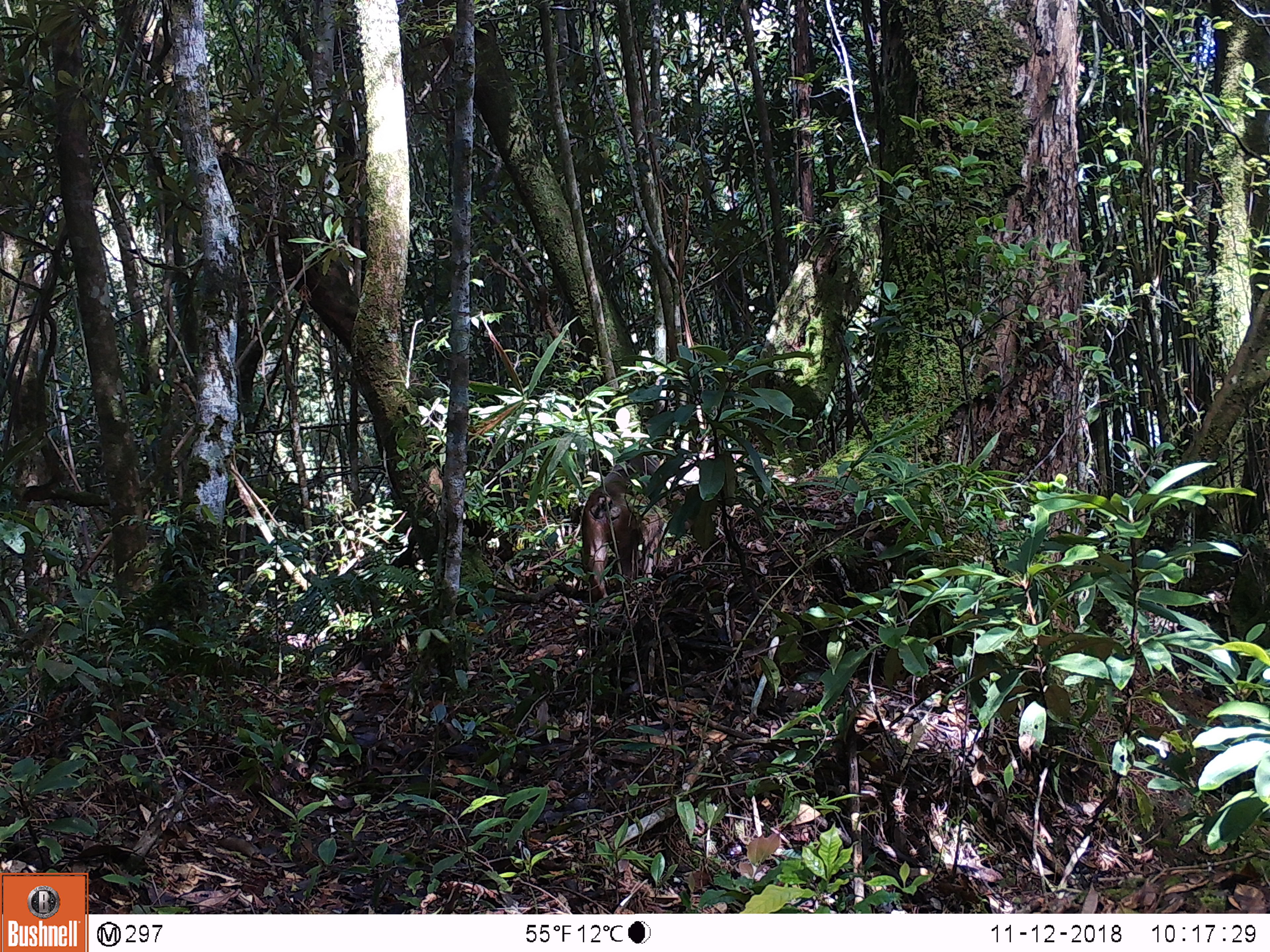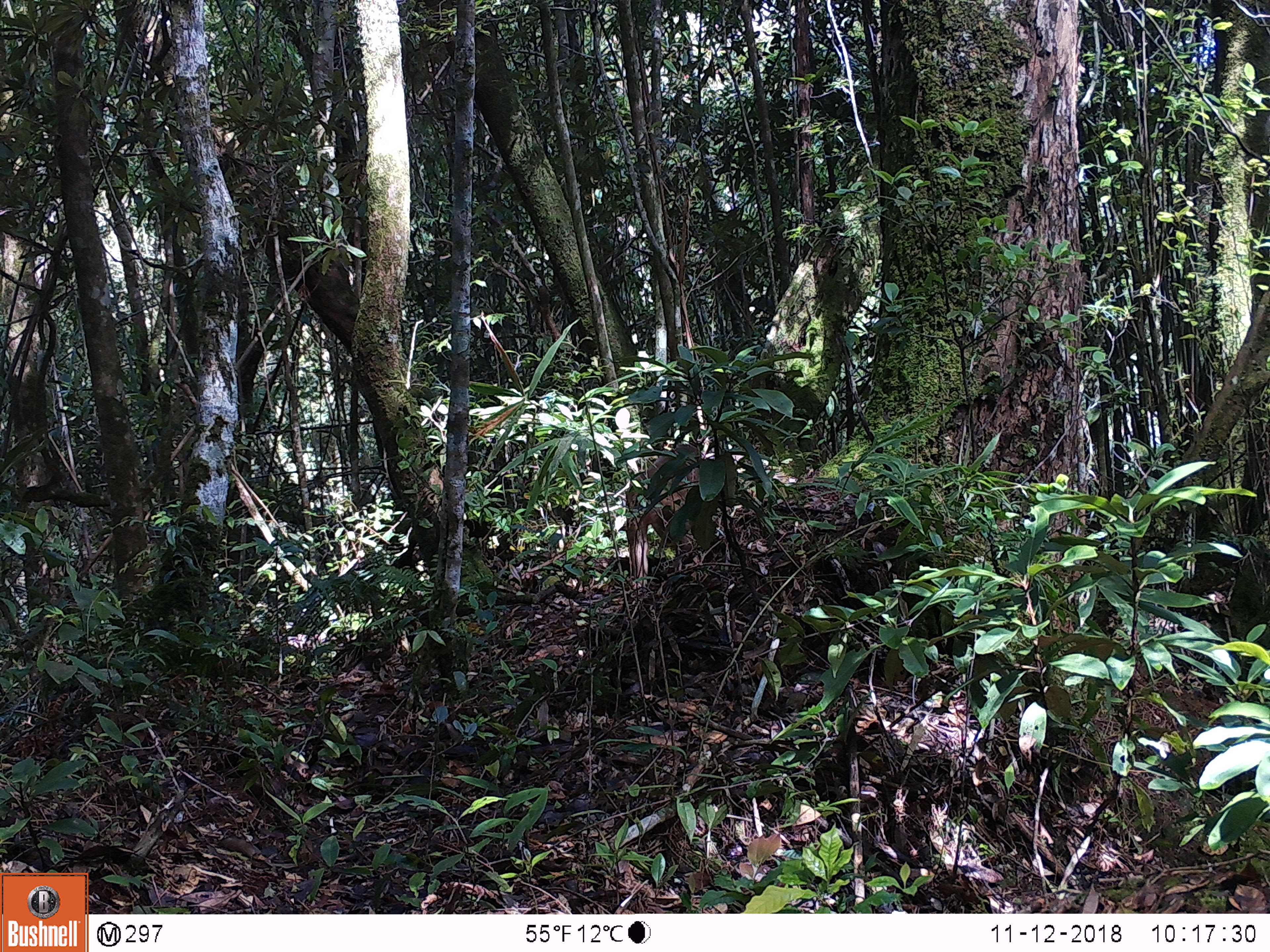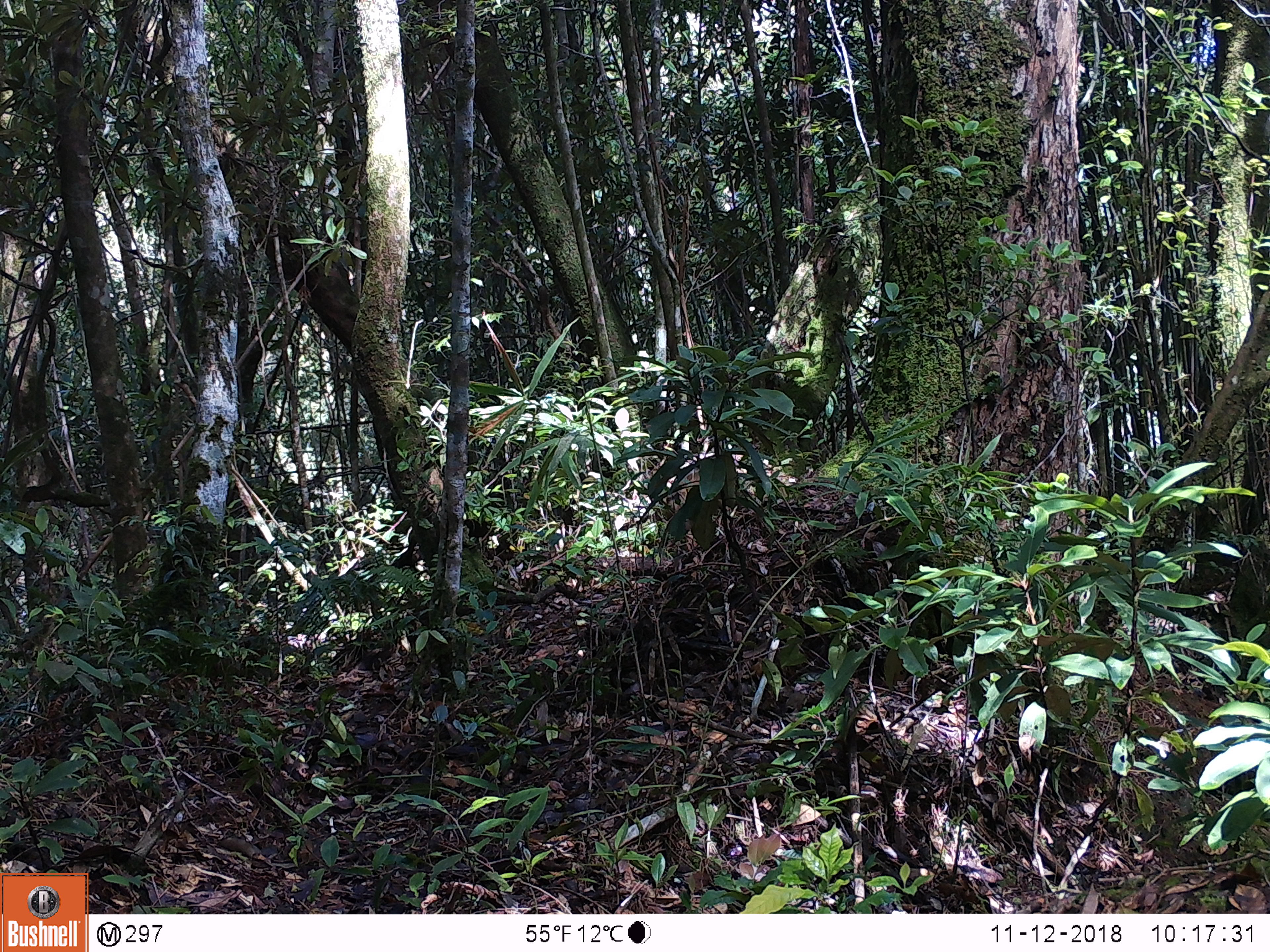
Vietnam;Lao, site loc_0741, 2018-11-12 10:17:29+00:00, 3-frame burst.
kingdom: Animalia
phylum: Chordata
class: Mammalia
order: Primates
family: Cercopithecidae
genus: Macaca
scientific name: Macaca arctoides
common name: stump-tailed macaque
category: stump tailed macaque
Stump tailed macaque (stump-tailed macaque) (Macaca arctoides). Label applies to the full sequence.